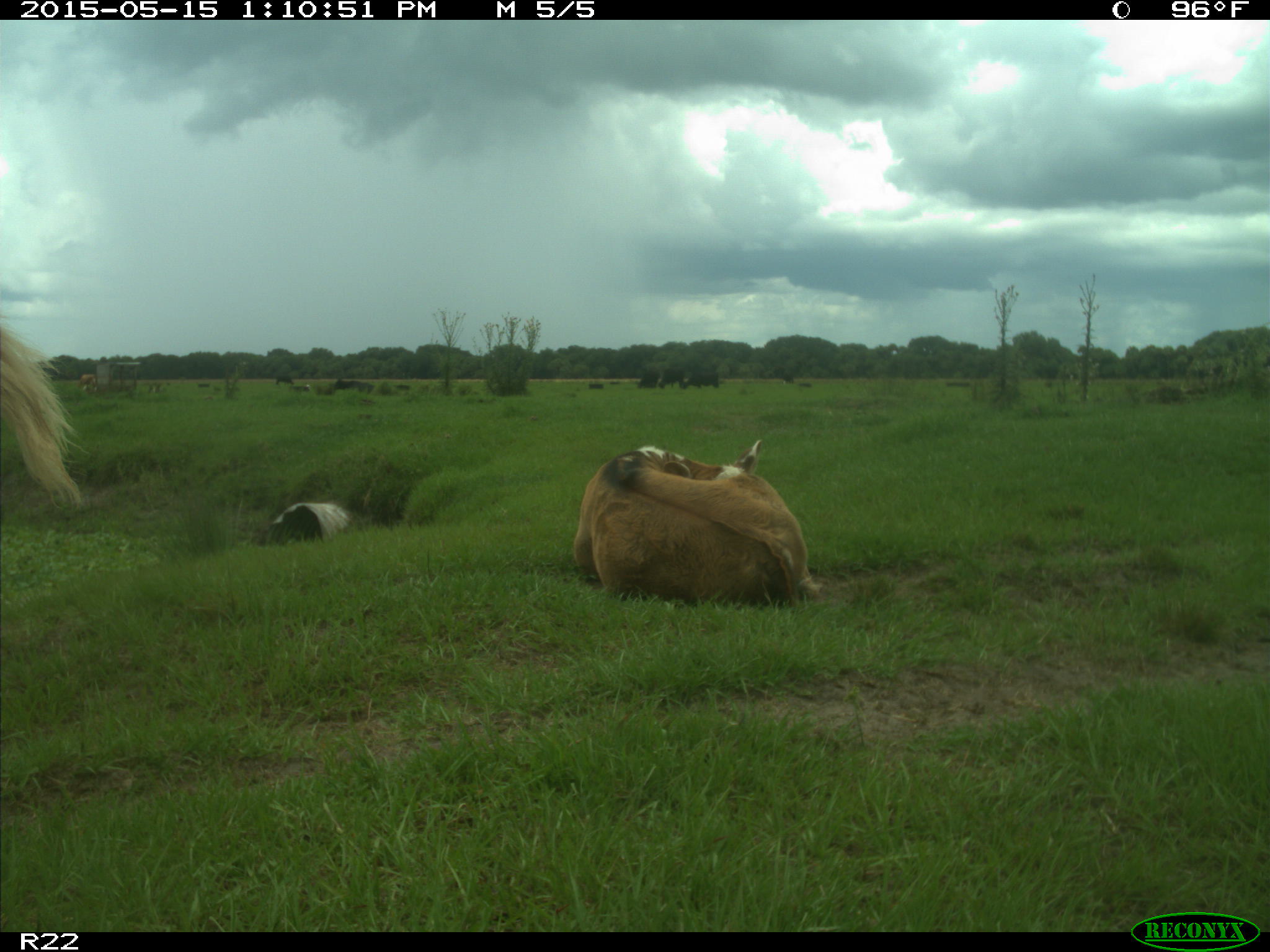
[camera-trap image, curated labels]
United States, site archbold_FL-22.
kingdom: Animalia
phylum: Chordata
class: Mammalia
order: Artiodactyla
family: Bovidae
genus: Bos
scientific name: Bos taurus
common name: domestic cow